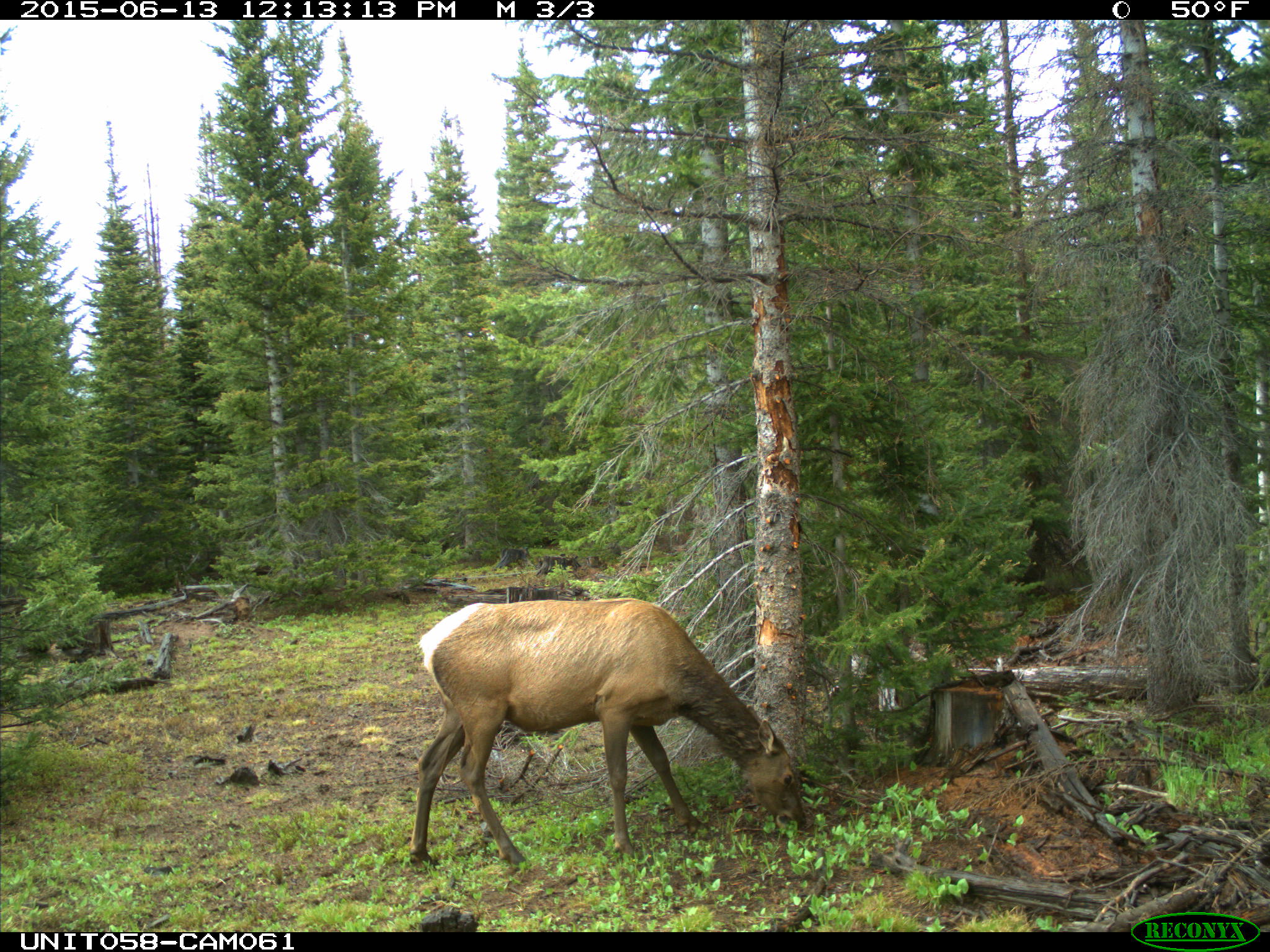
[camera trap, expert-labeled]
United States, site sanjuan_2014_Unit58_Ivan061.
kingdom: Animalia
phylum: Chordata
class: Mammalia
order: Artiodactyla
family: Cervidae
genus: Cervus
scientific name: Cervus elaphus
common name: red deer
Cervus elaphus (red deer).